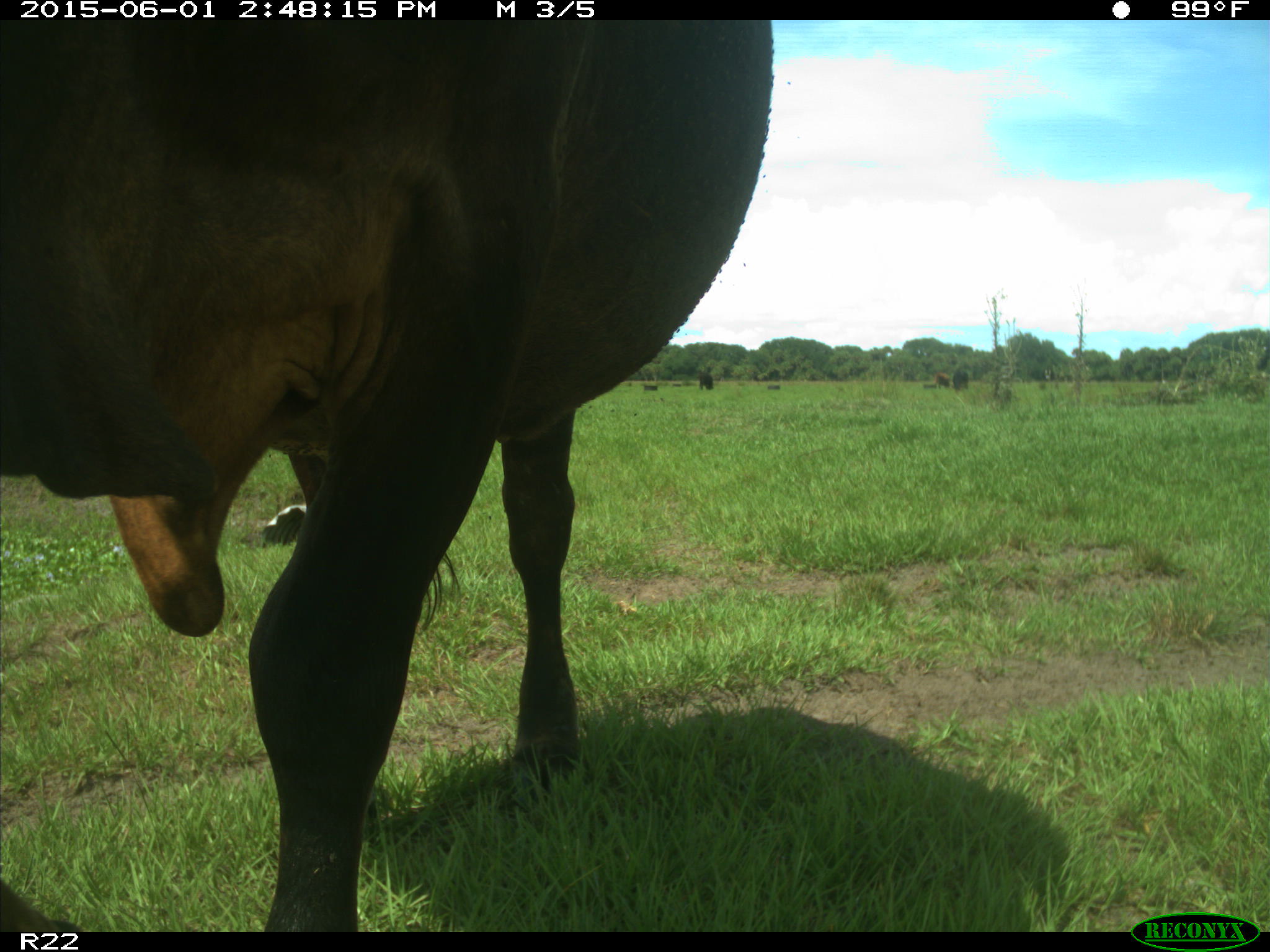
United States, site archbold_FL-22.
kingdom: Animalia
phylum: Chordata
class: Mammalia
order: Artiodactyla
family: Bovidae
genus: Bos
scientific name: Bos taurus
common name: domestic cow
Bos taurus (domestic cow).